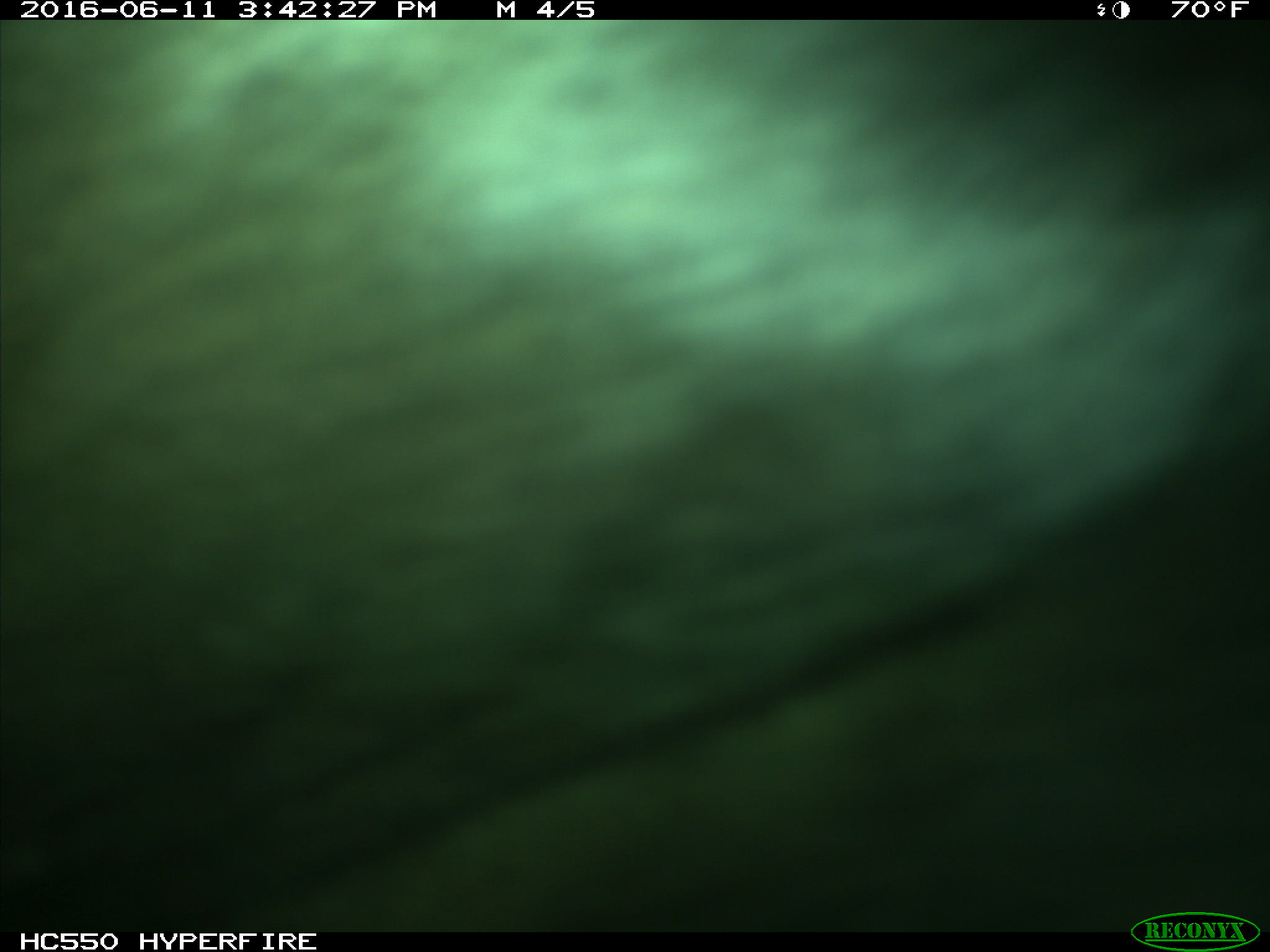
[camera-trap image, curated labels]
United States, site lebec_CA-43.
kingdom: Animalia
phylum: Chordata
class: Mammalia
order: Artiodactyla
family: Bovidae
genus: Bos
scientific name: Bos taurus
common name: domestic cow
Bos taurus (domestic cow).